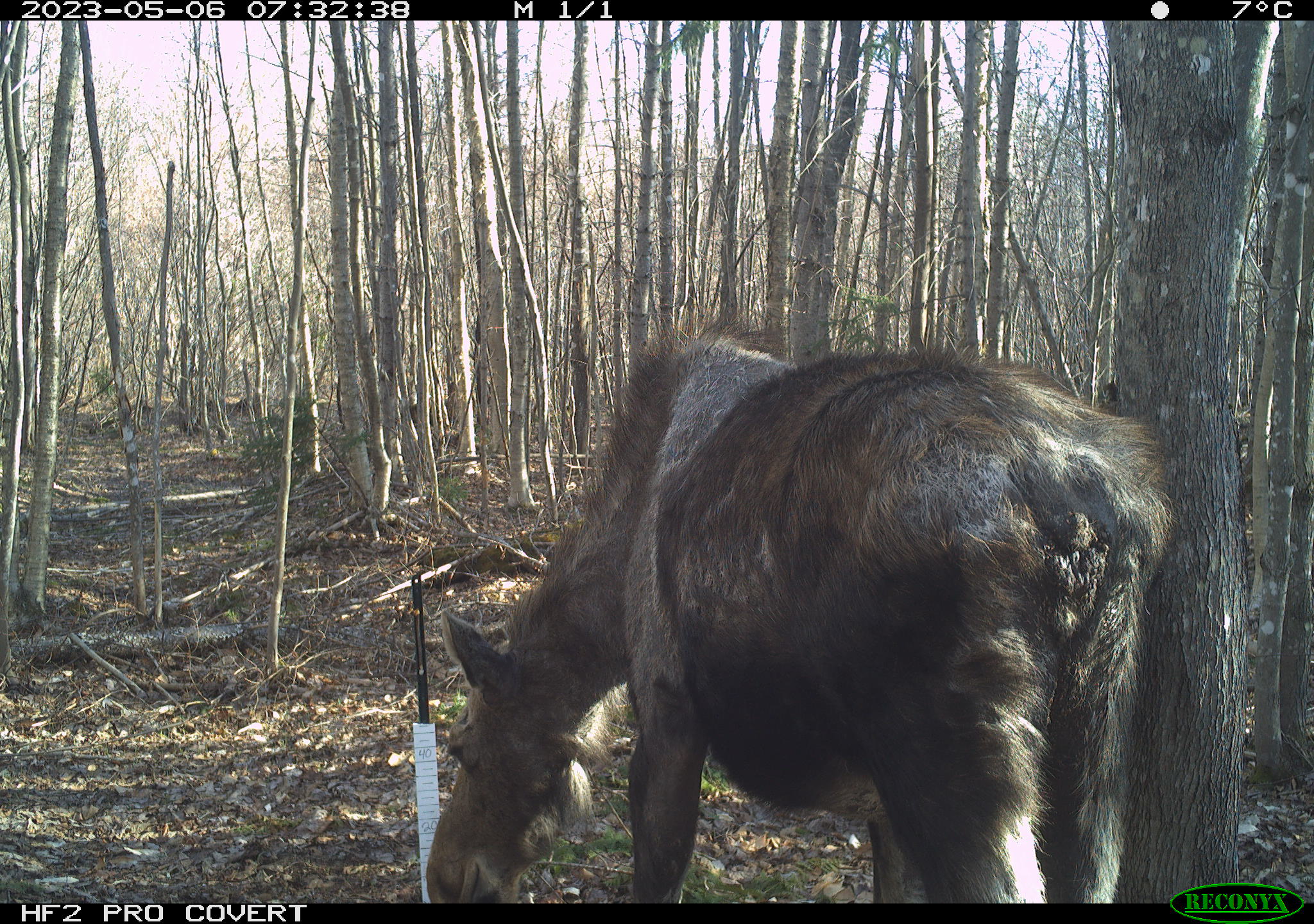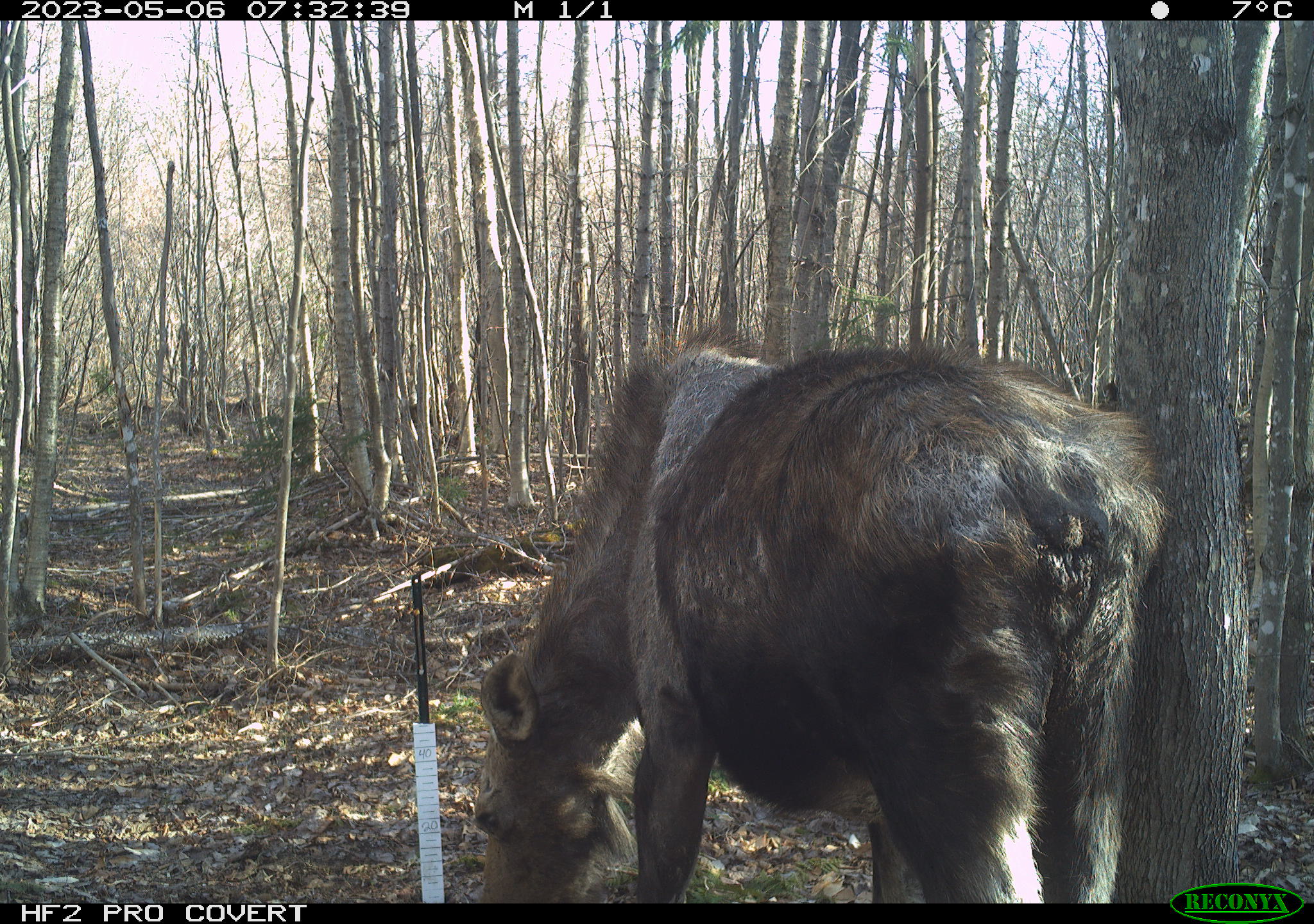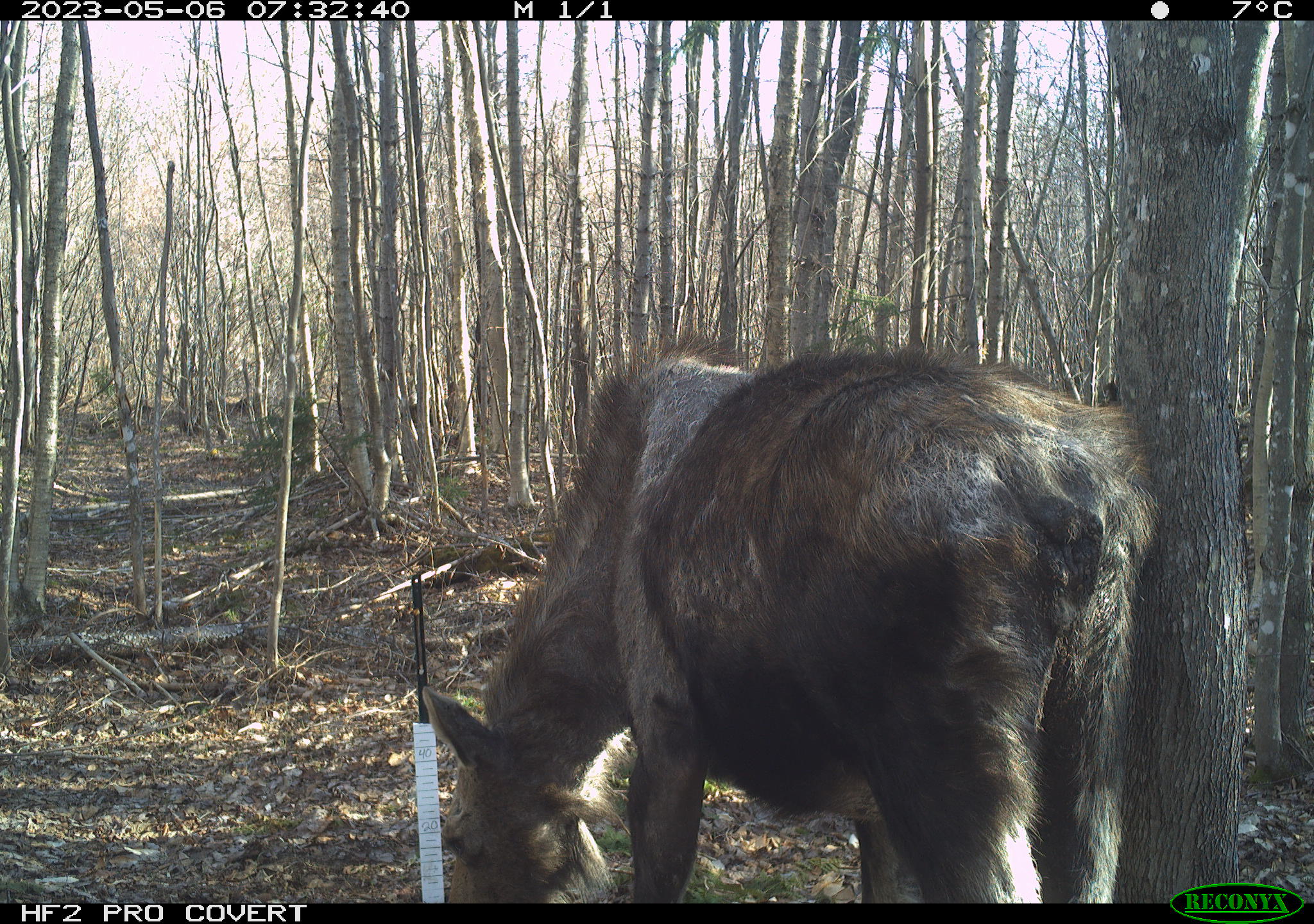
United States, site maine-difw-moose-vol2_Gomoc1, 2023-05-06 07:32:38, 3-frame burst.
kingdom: Animalia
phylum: Chordata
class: Mammalia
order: Artiodactyla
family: Cervidae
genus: Alces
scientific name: Alces alces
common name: moose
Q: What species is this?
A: Moose (Alces alces).